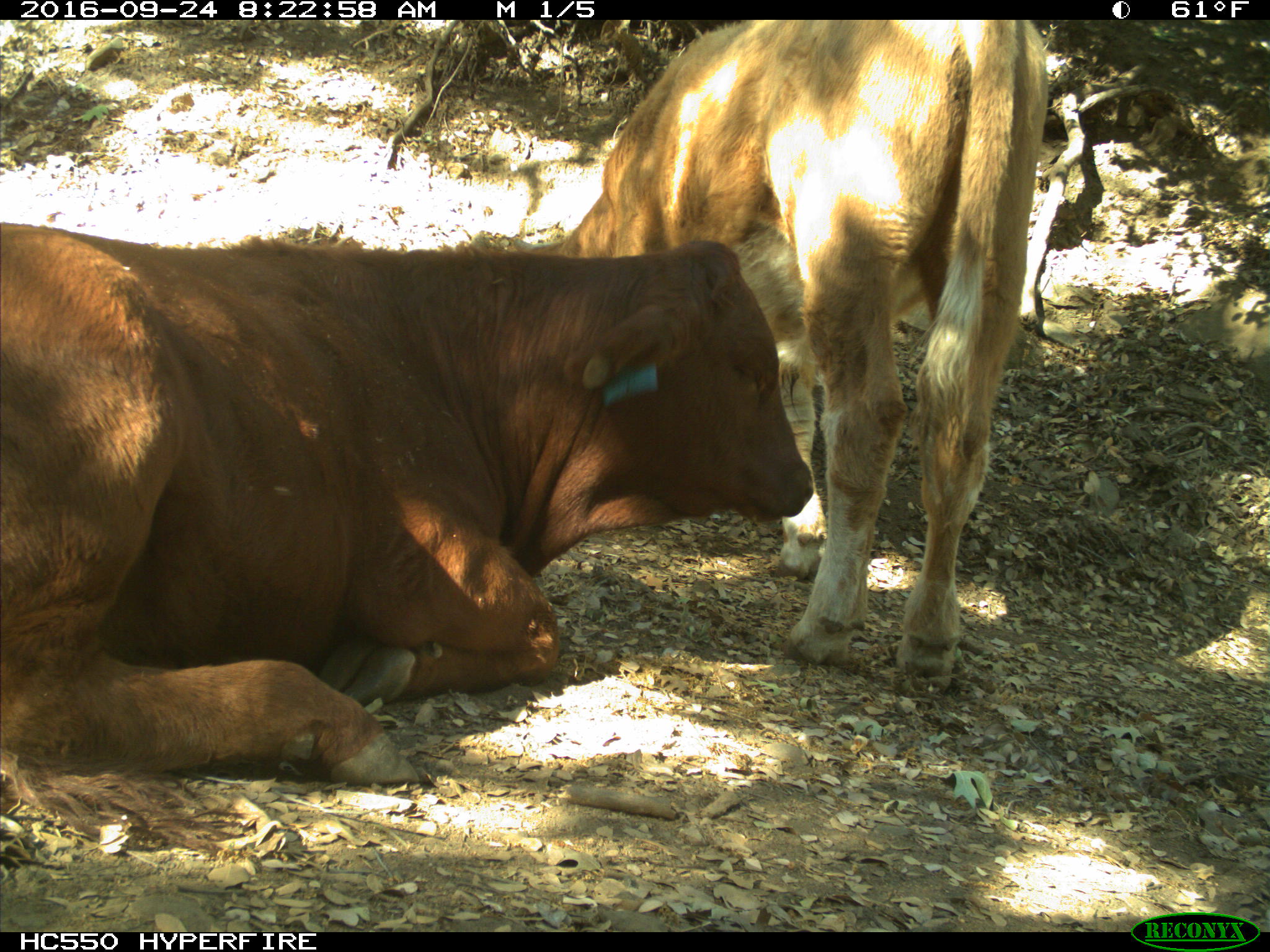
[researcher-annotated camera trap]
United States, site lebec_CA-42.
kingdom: Animalia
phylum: Chordata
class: Mammalia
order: Artiodactyla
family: Bovidae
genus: Bos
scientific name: Bos taurus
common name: domestic cow